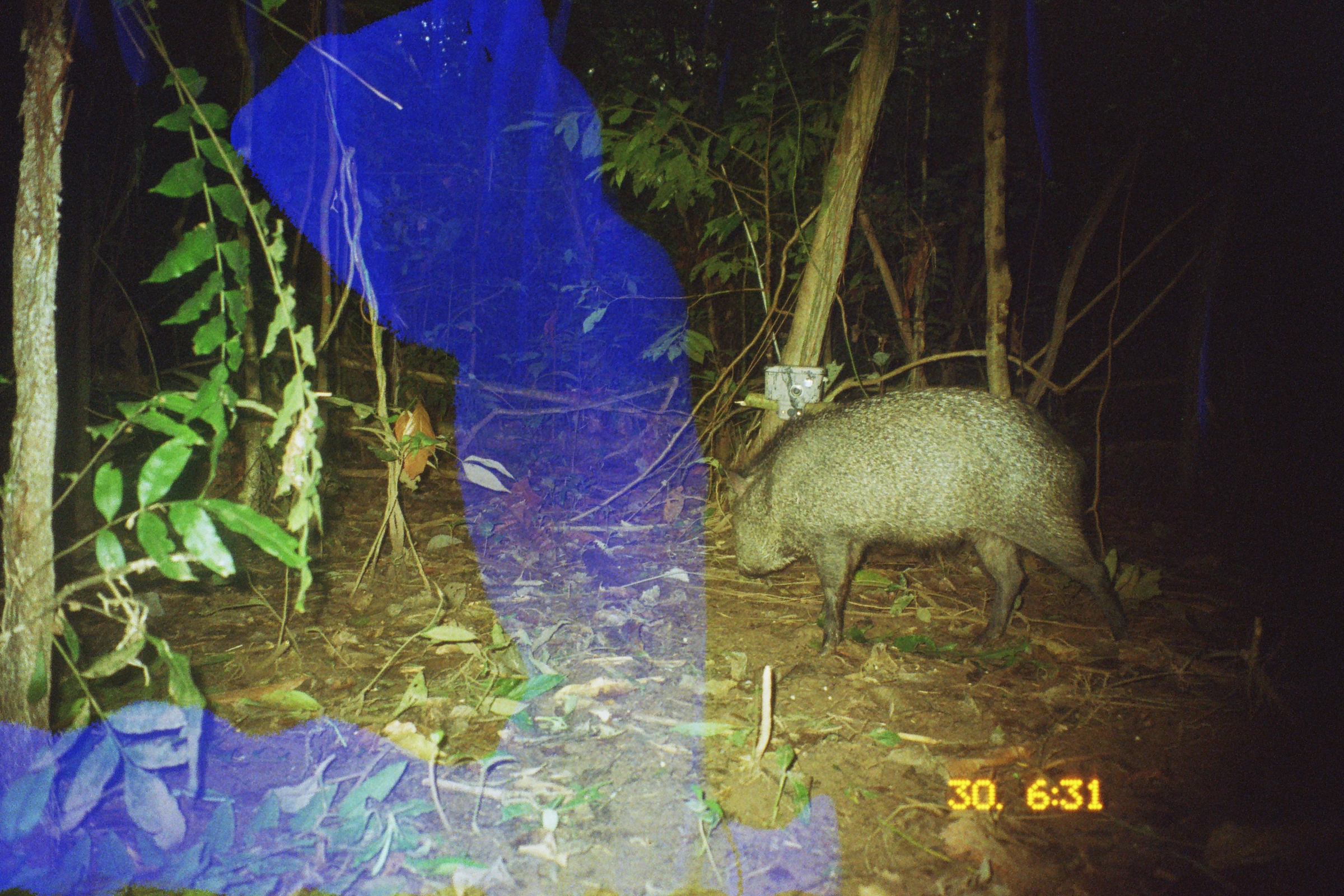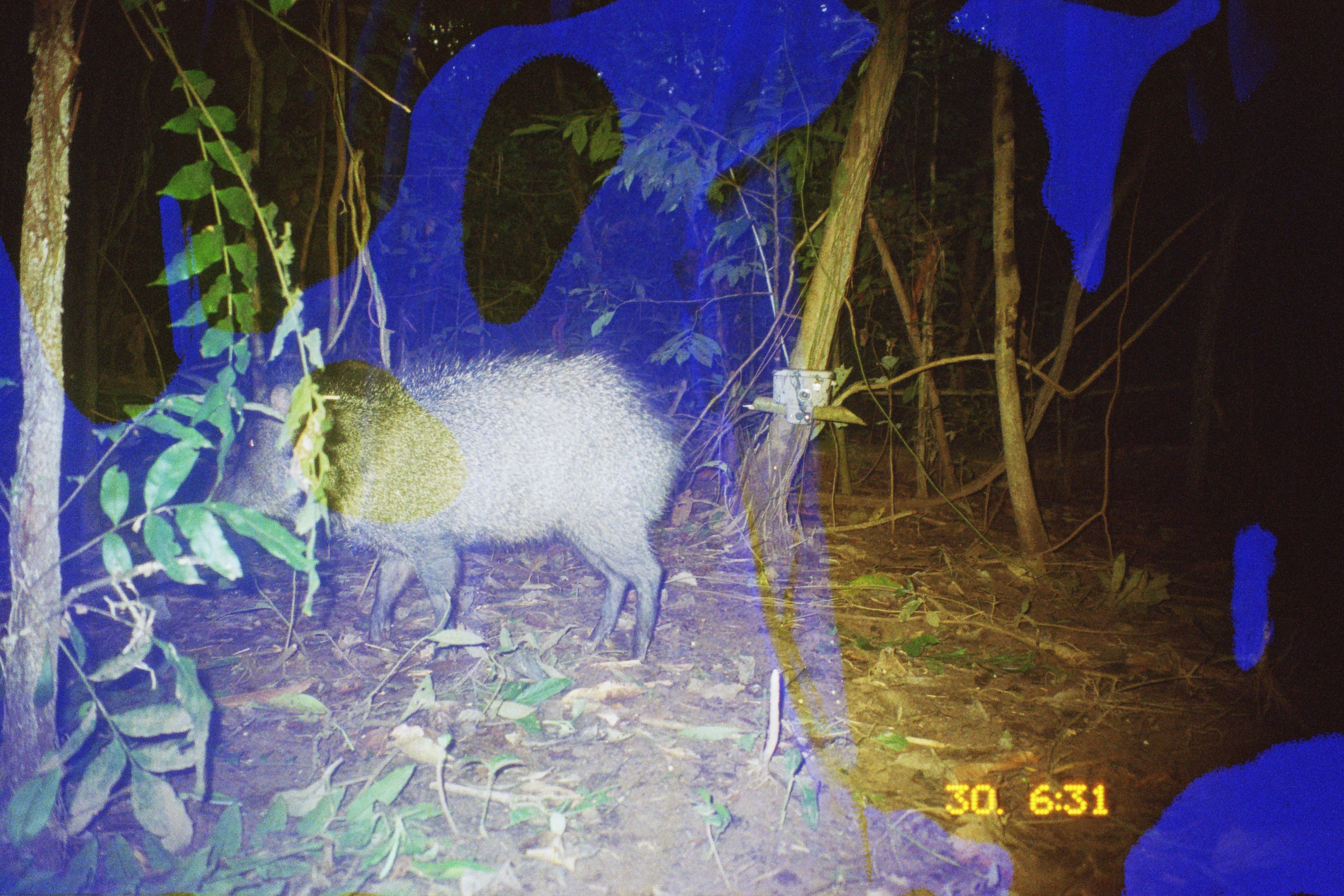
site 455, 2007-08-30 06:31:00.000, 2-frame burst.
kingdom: Animalia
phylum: Chordata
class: Mammalia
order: Artiodactyla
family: Tayassuidae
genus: Tayassu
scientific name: Tayassu pecari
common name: white-lipped peccary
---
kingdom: Animalia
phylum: Chordata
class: Mammalia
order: Artiodactyla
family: Tayassuidae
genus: Pecari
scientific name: Pecari tajacu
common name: collared peccary